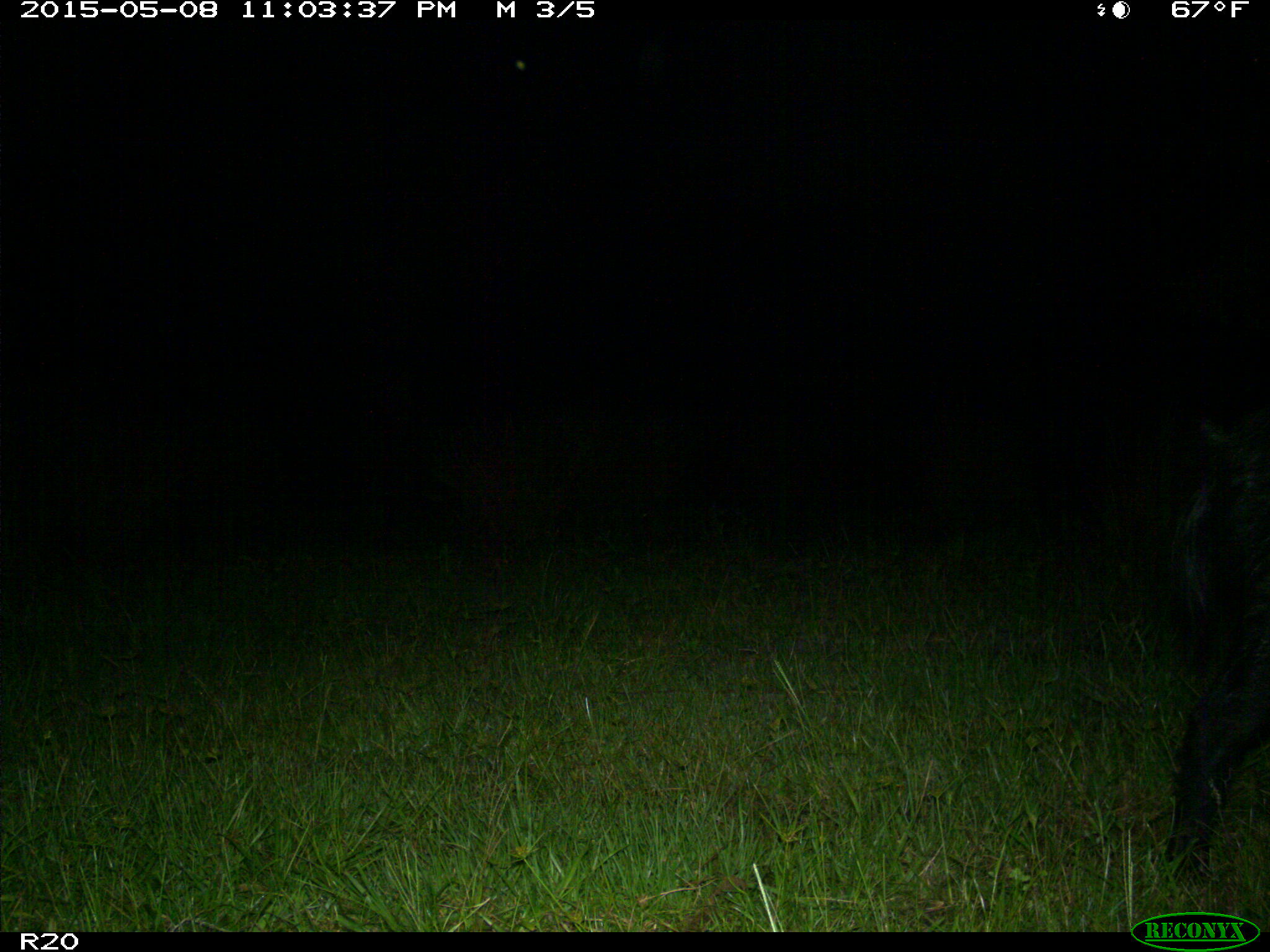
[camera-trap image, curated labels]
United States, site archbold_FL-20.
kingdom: Animalia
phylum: Chordata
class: Mammalia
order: Artiodactyla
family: Suidae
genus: Sus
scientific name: Sus scrofa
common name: wild boar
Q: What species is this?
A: Sus scrofa (wild boar).